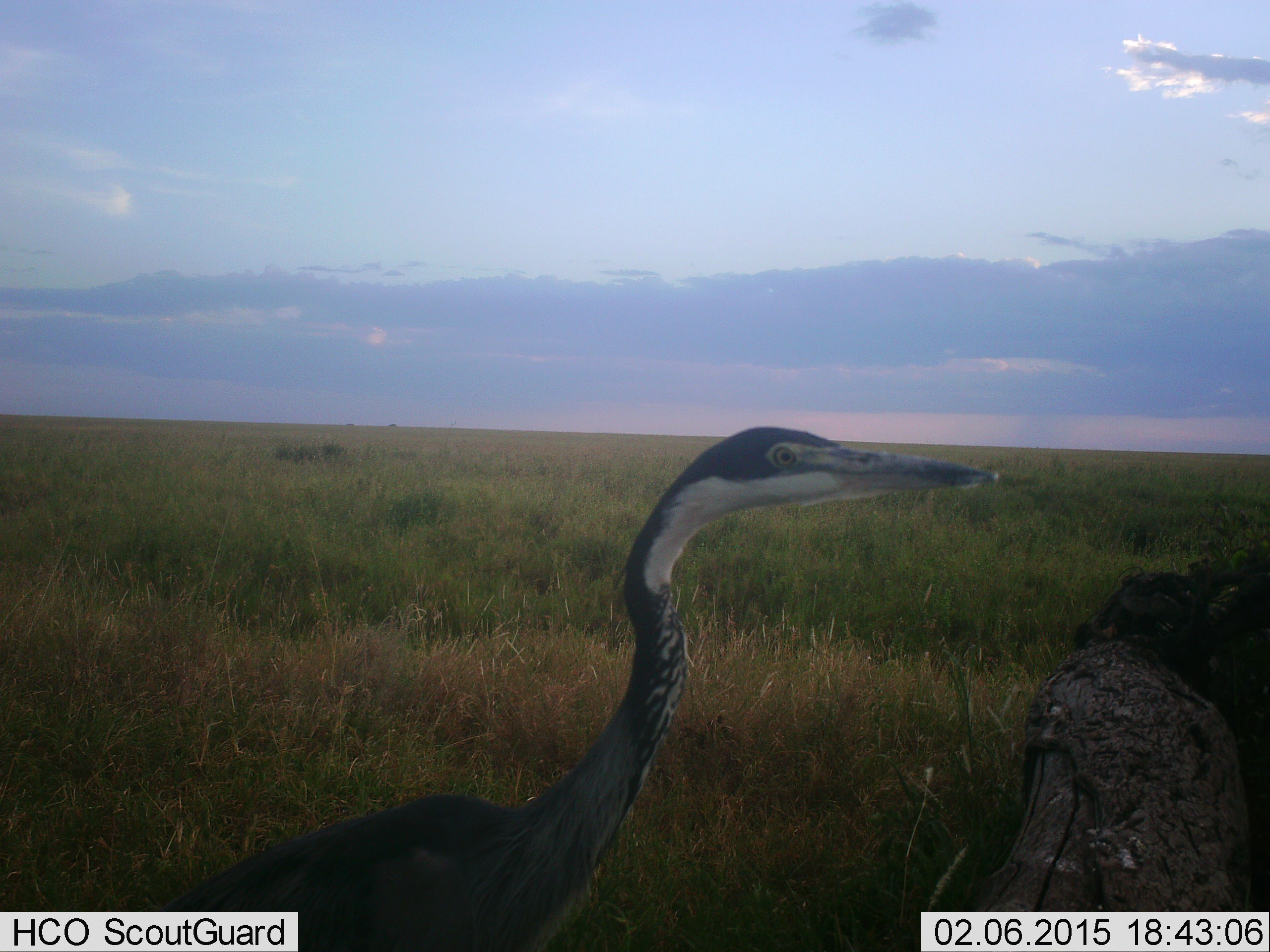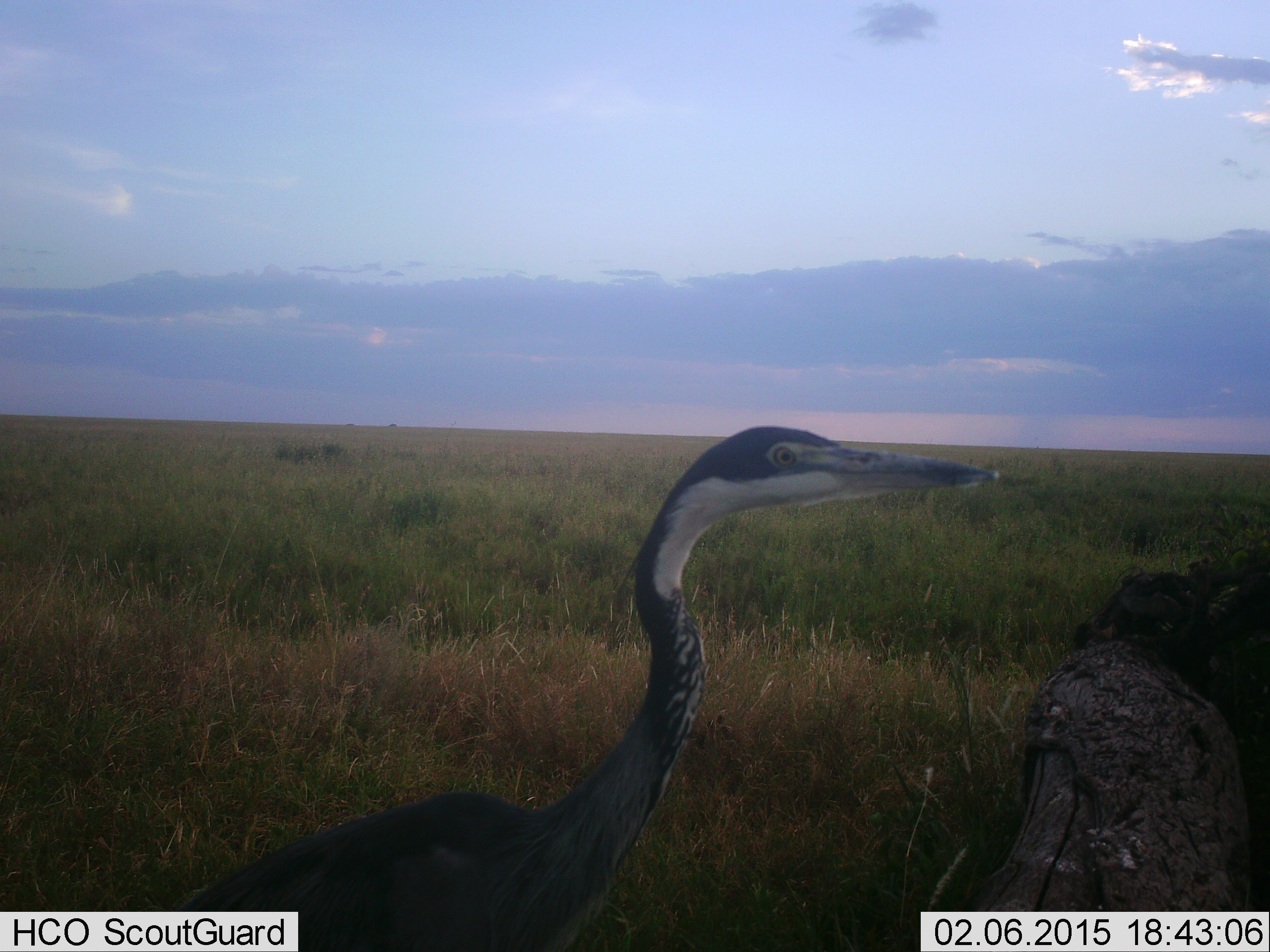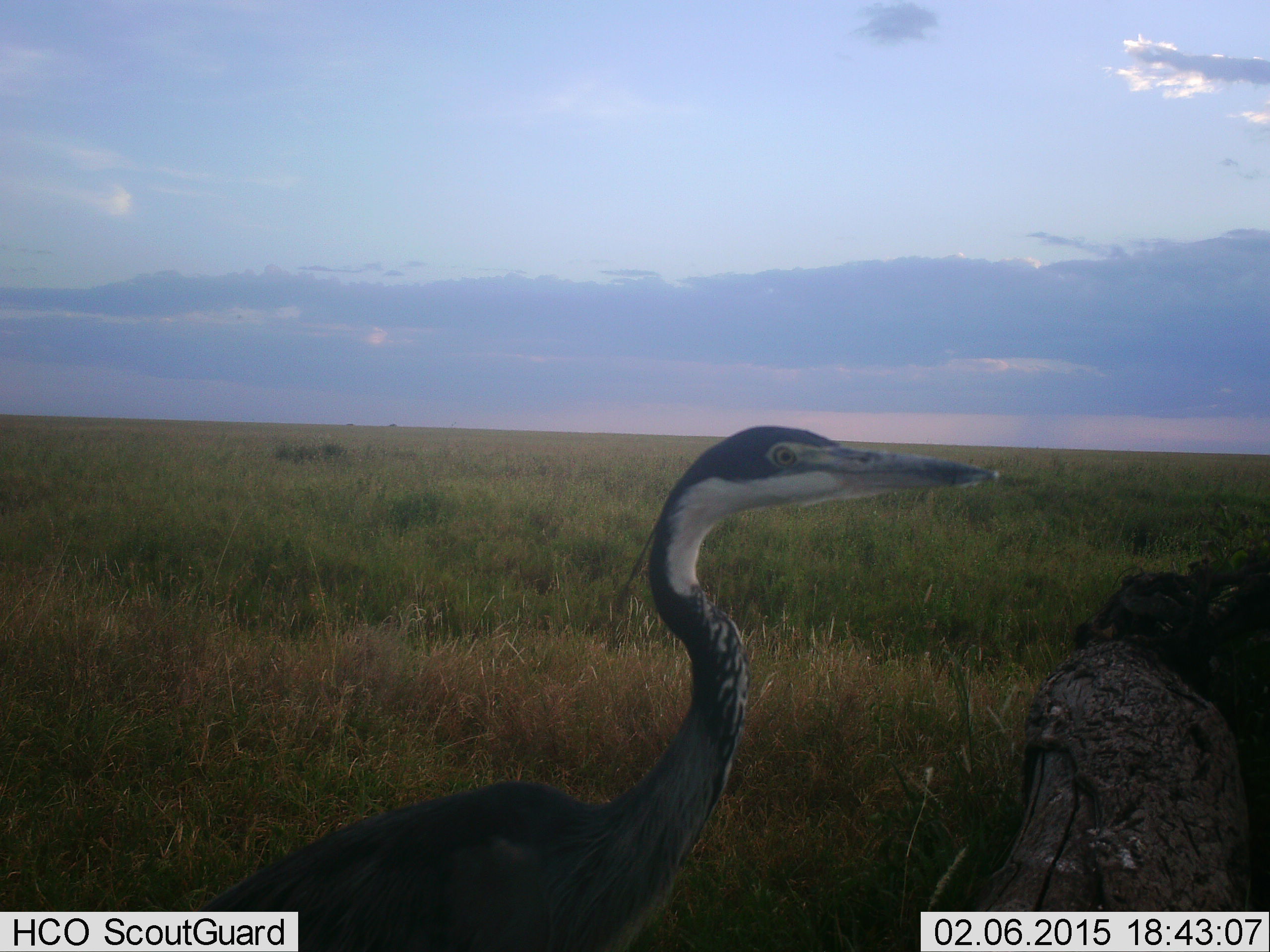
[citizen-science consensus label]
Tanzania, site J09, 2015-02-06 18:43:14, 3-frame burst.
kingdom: Animalia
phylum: Chordata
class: Aves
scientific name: Aves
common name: bird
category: otherbird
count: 1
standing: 80%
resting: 0%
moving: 20%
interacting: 0%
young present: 0%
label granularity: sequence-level